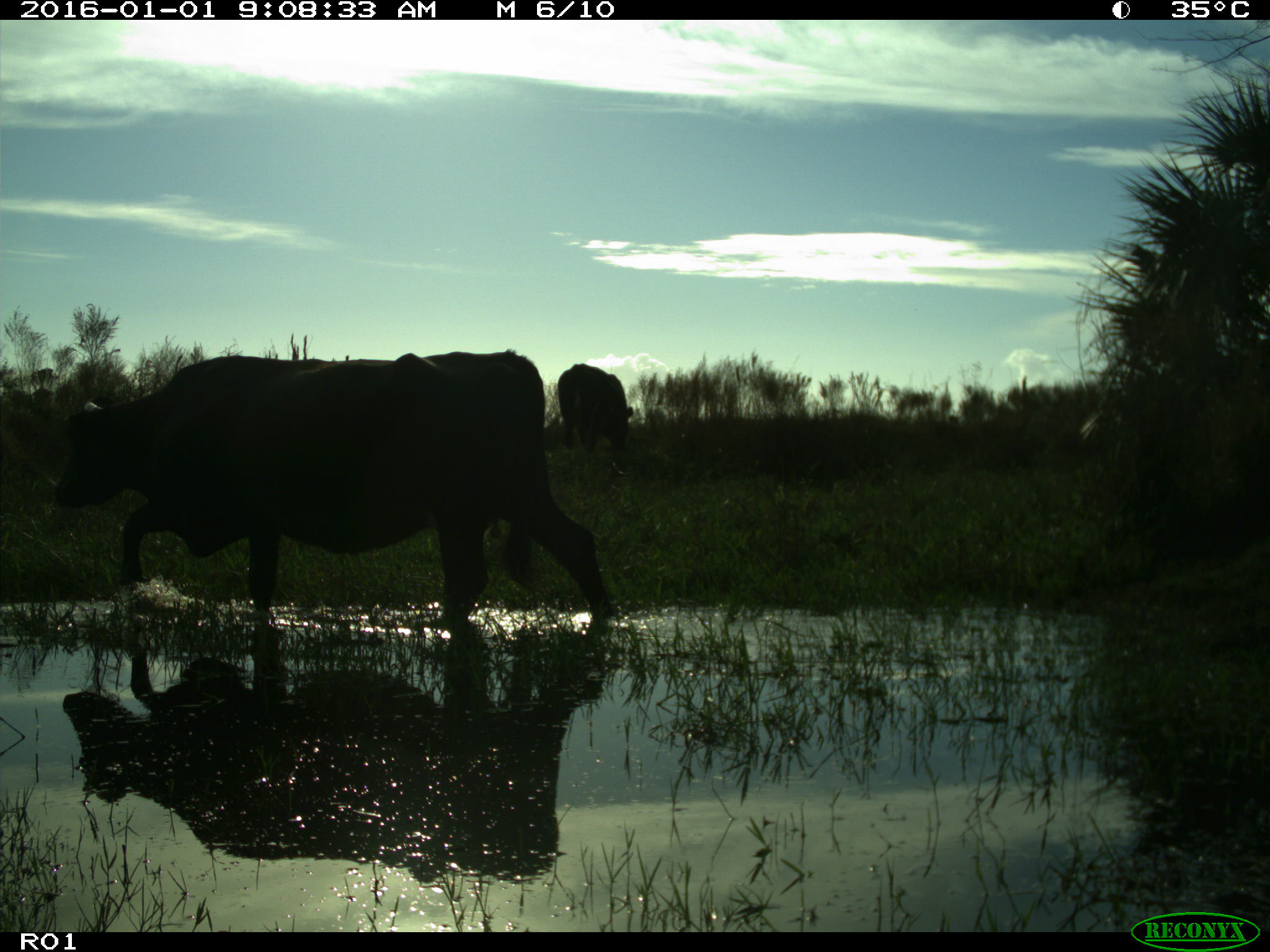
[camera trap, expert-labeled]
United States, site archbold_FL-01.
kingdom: Animalia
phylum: Chordata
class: Mammalia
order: Artiodactyla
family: Bovidae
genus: Bos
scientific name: Bos taurus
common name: domestic cow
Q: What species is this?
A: Bos taurus (domestic cow).